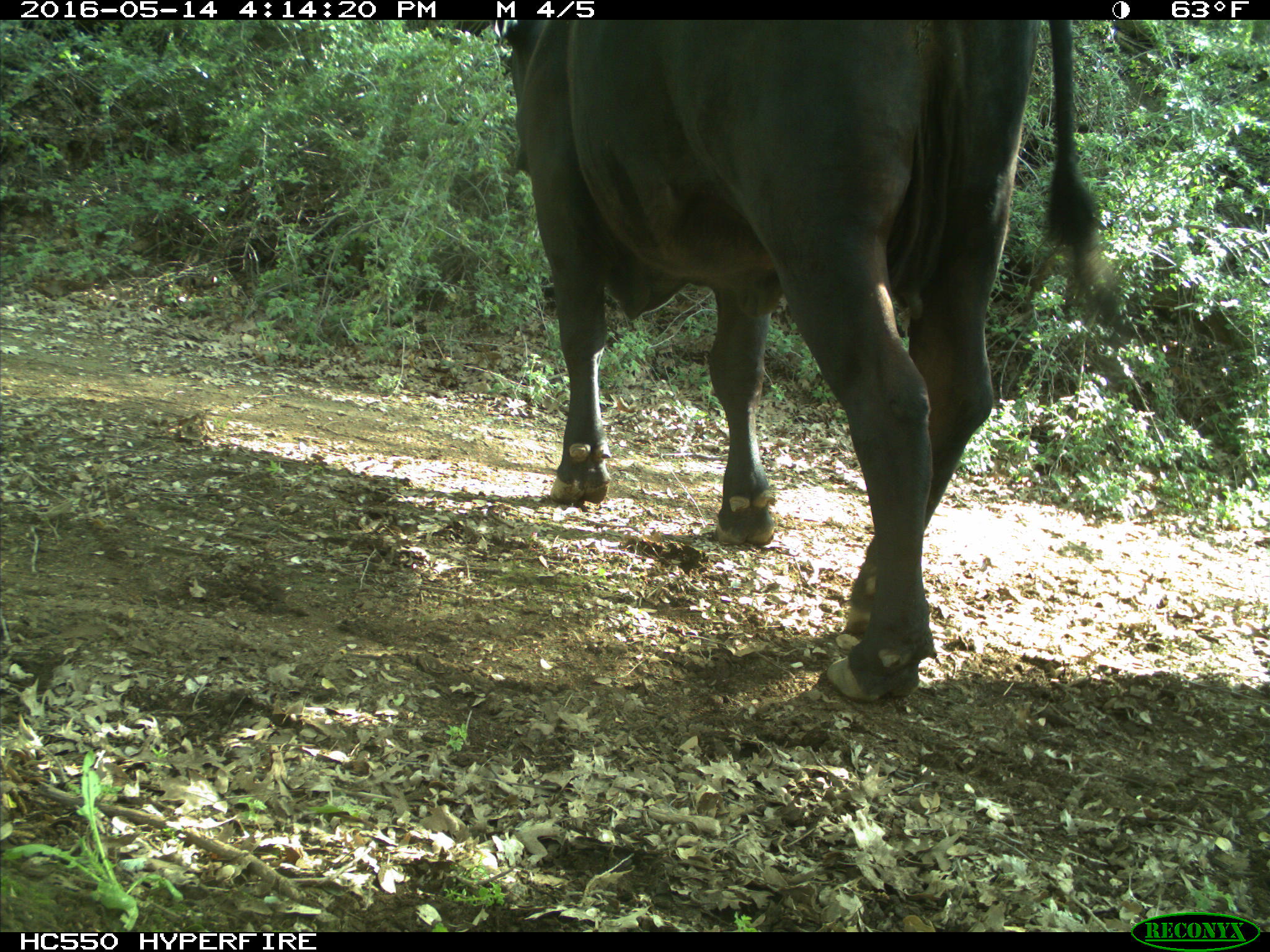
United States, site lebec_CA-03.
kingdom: Animalia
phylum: Chordata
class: Mammalia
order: Artiodactyla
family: Bovidae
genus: Bos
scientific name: Bos taurus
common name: domestic cow